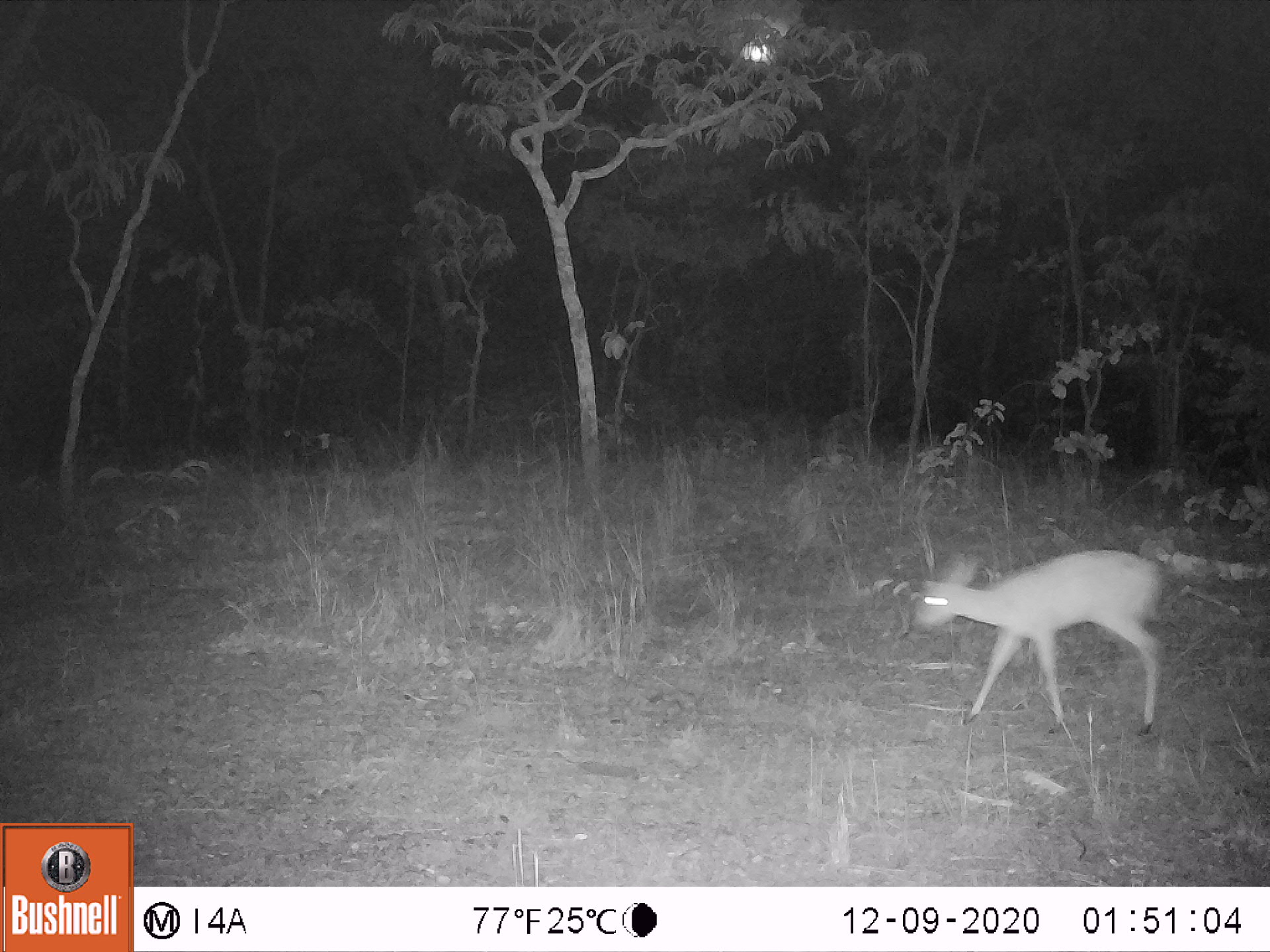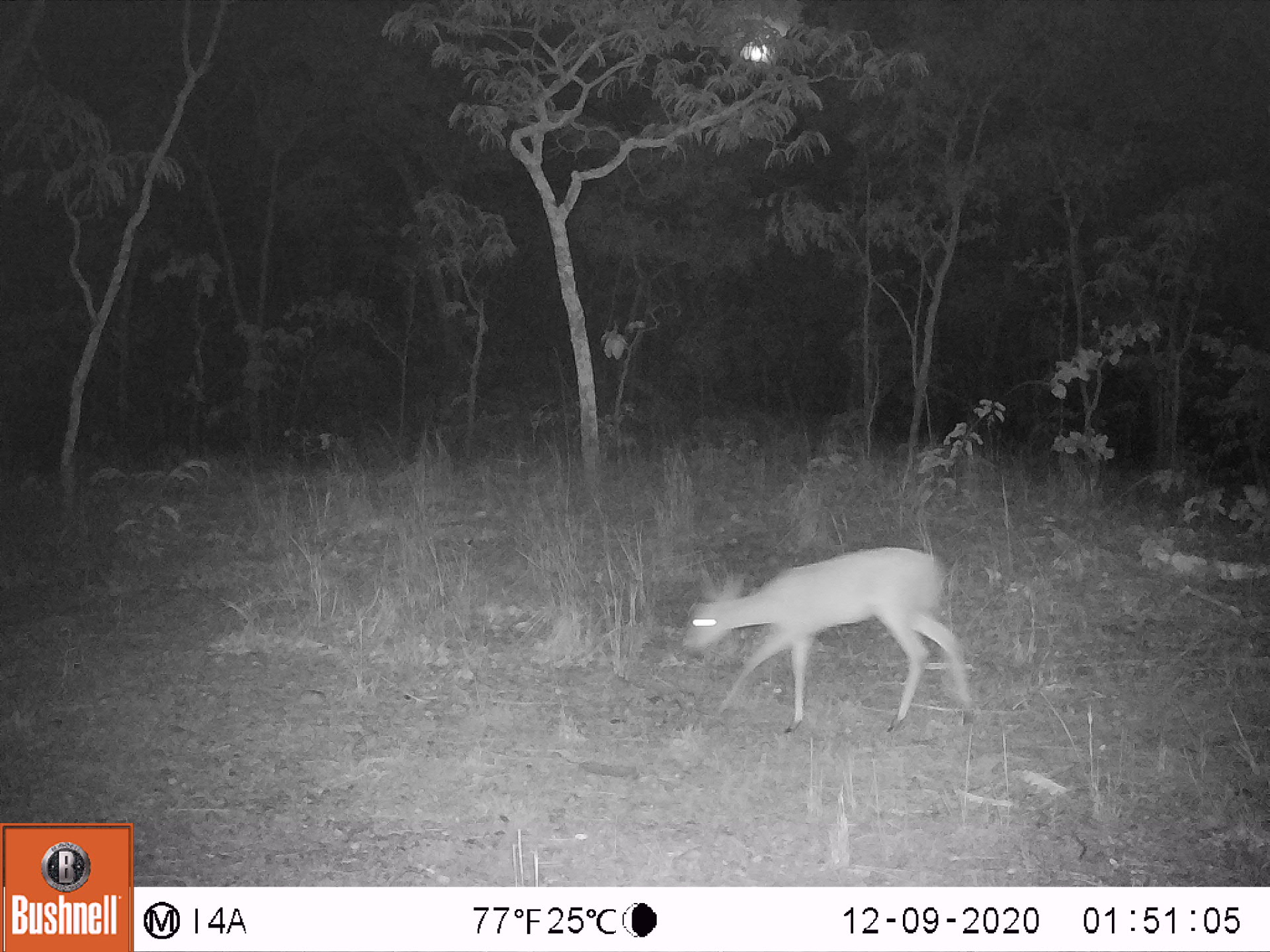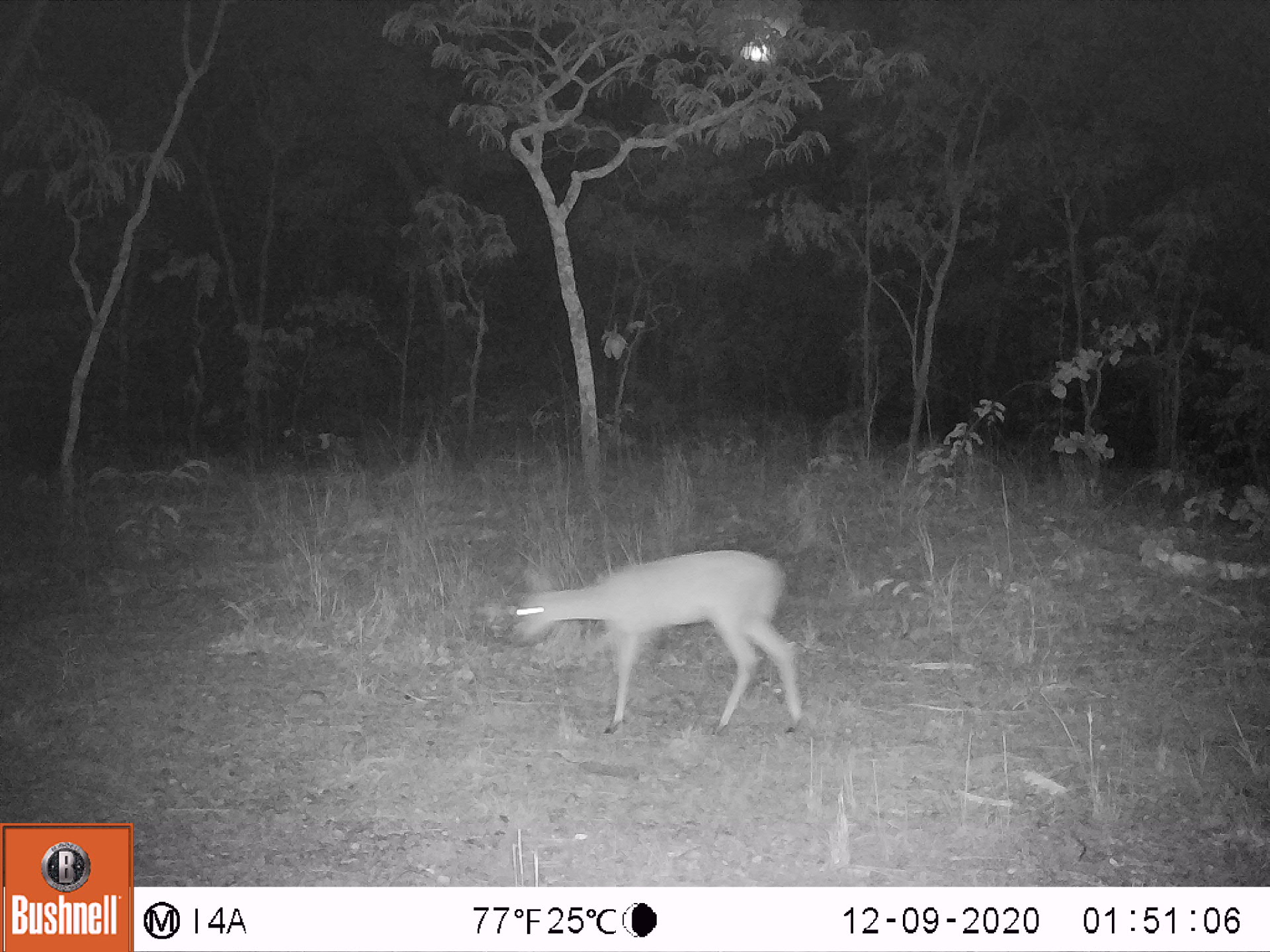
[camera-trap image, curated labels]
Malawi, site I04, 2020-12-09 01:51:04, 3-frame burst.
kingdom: Animalia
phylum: Chordata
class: Mammalia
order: Artiodactyla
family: Bovidae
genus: Sylvicapra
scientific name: Sylvicapra grimmia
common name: common duiker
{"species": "common duiker (Sylvicapra grimmia)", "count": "1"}